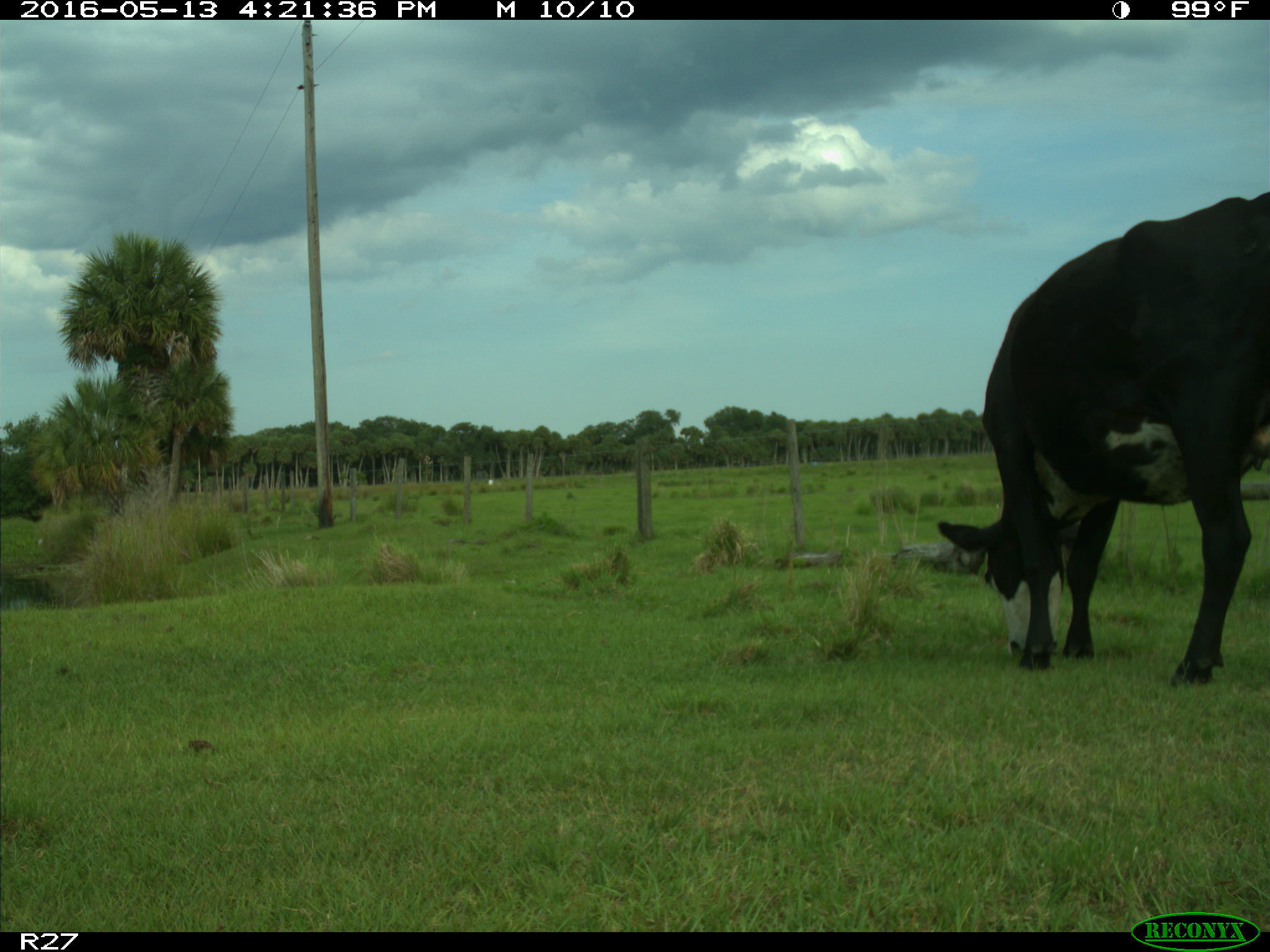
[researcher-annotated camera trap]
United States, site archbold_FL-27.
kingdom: Animalia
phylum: Chordata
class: Mammalia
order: Artiodactyla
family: Bovidae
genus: Bos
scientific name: Bos taurus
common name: domestic cow